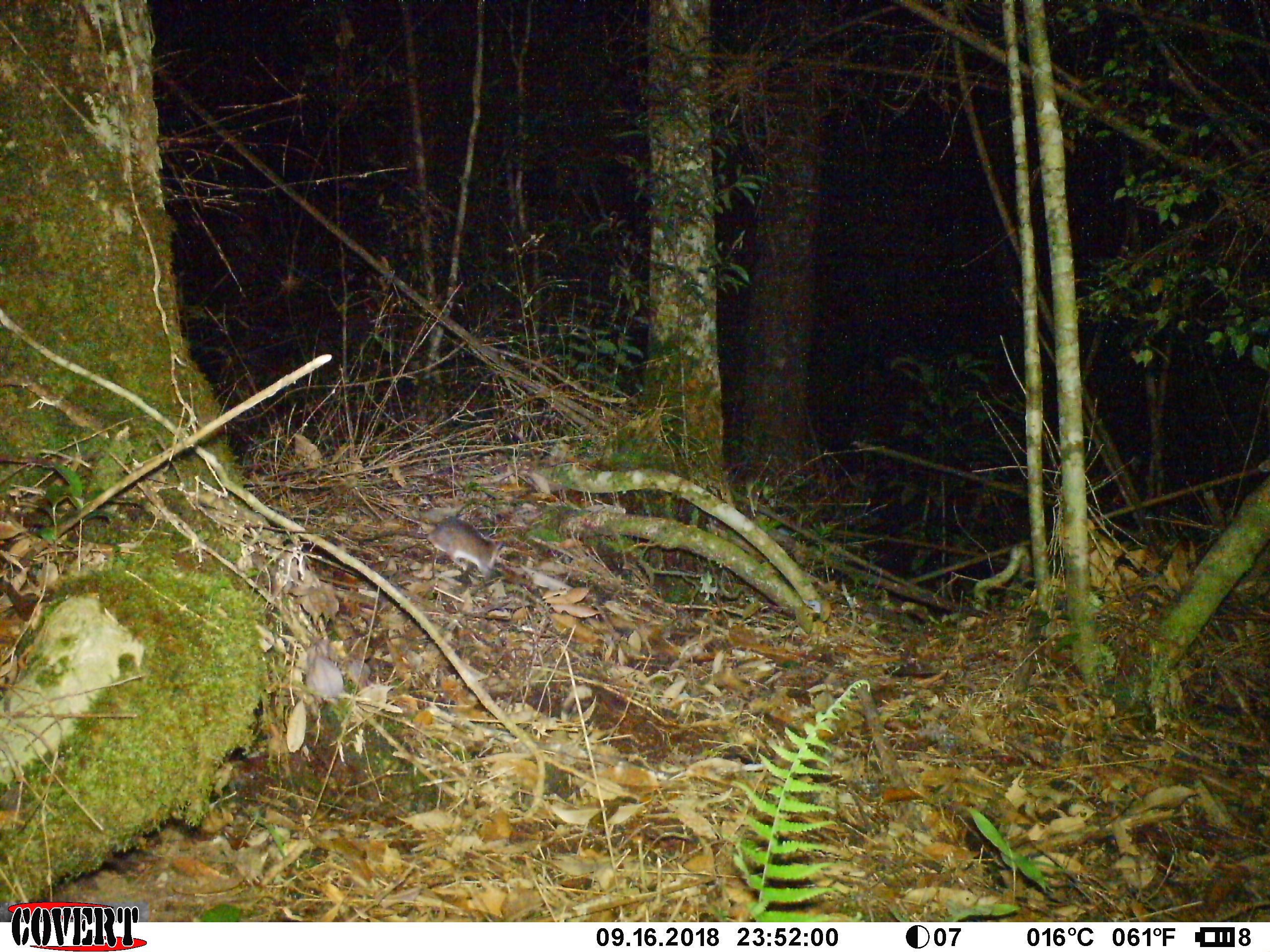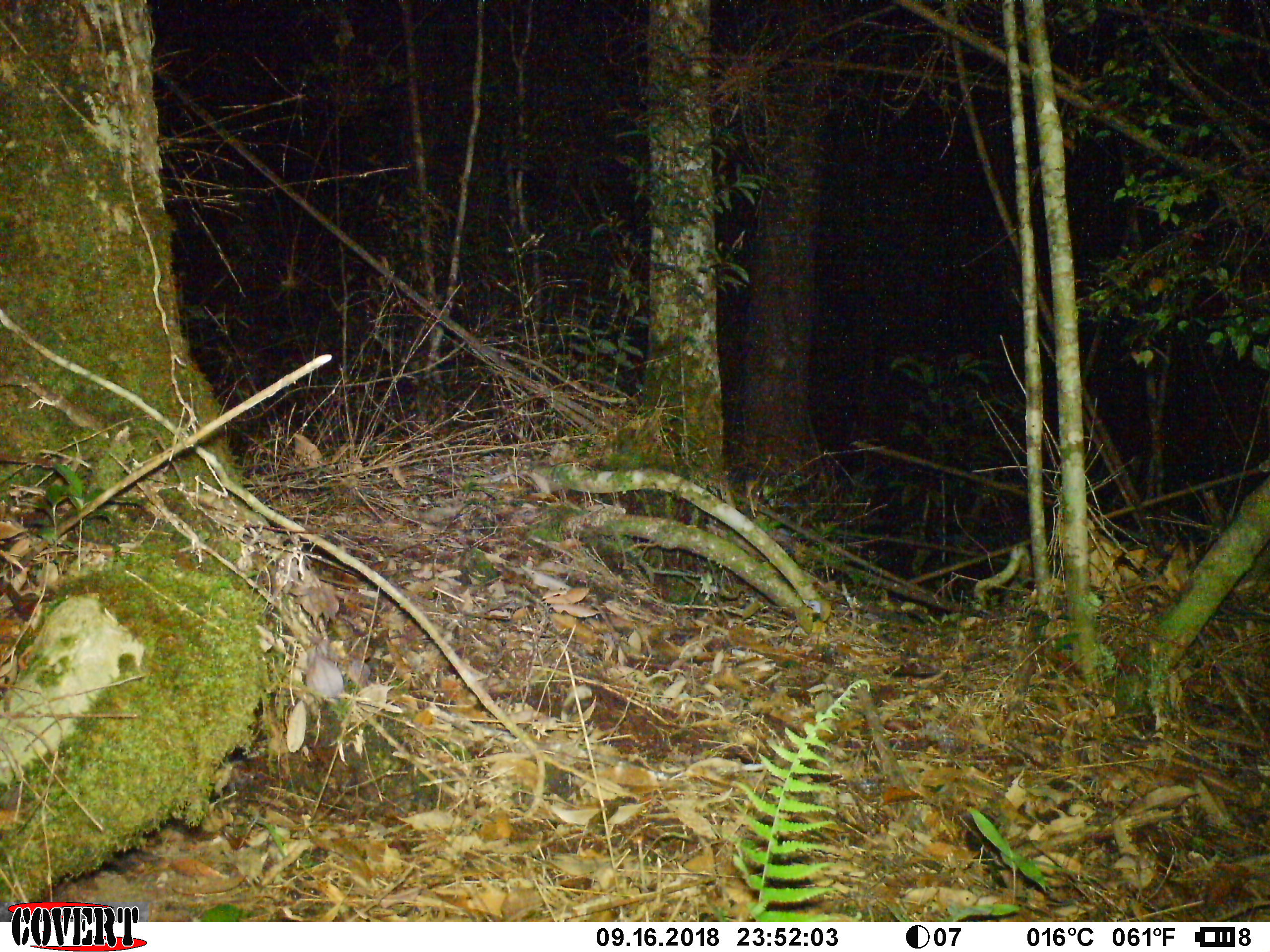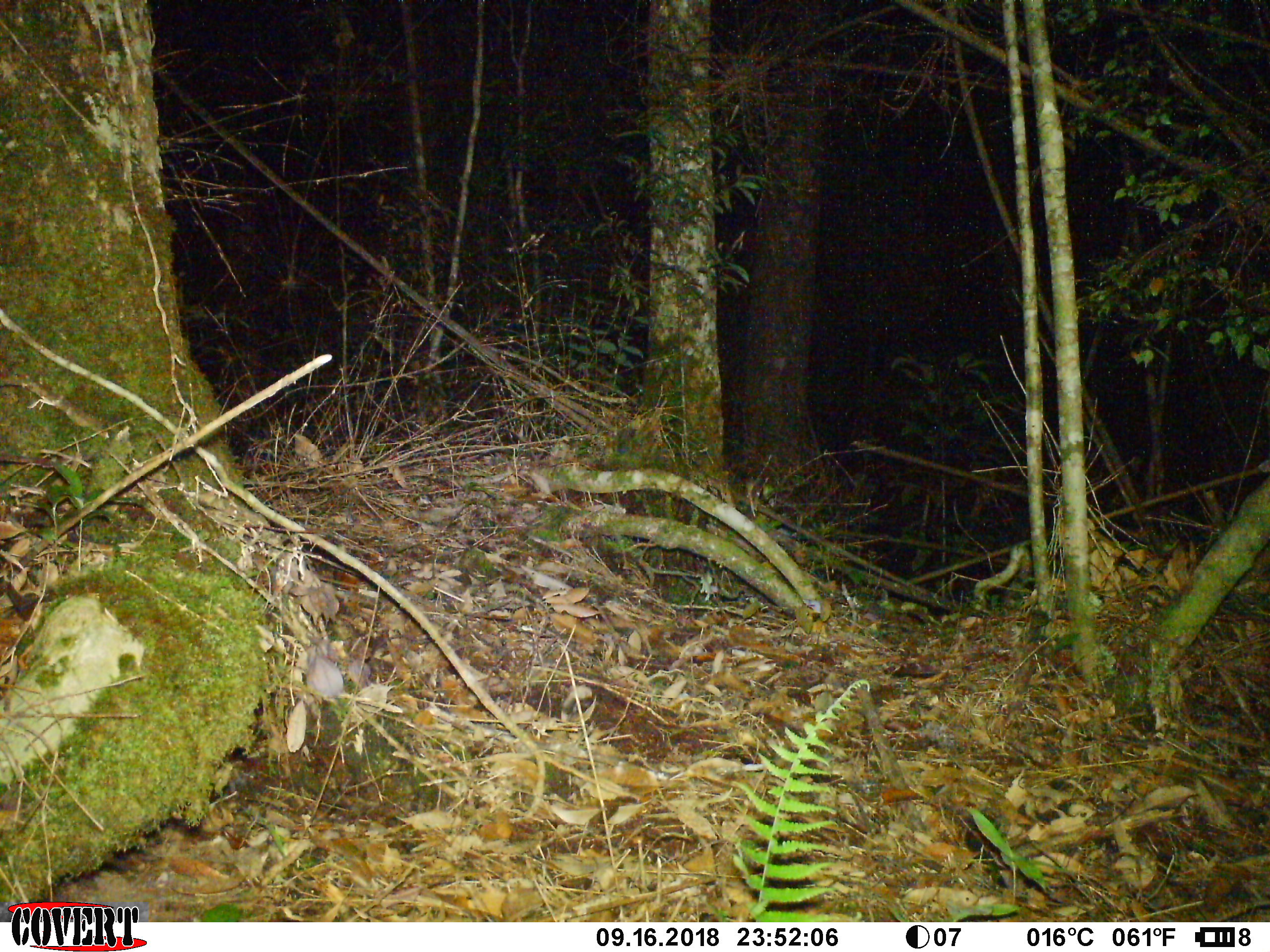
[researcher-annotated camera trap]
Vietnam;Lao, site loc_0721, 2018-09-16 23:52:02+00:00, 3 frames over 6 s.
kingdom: Animalia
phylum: Chordata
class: Mammalia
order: Rodentia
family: Muridae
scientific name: Muridae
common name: old-world mice and rats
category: unidentified murid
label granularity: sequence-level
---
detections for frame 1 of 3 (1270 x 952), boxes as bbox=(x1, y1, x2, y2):
unidentified murid: bbox=(339, 515, 503, 577)